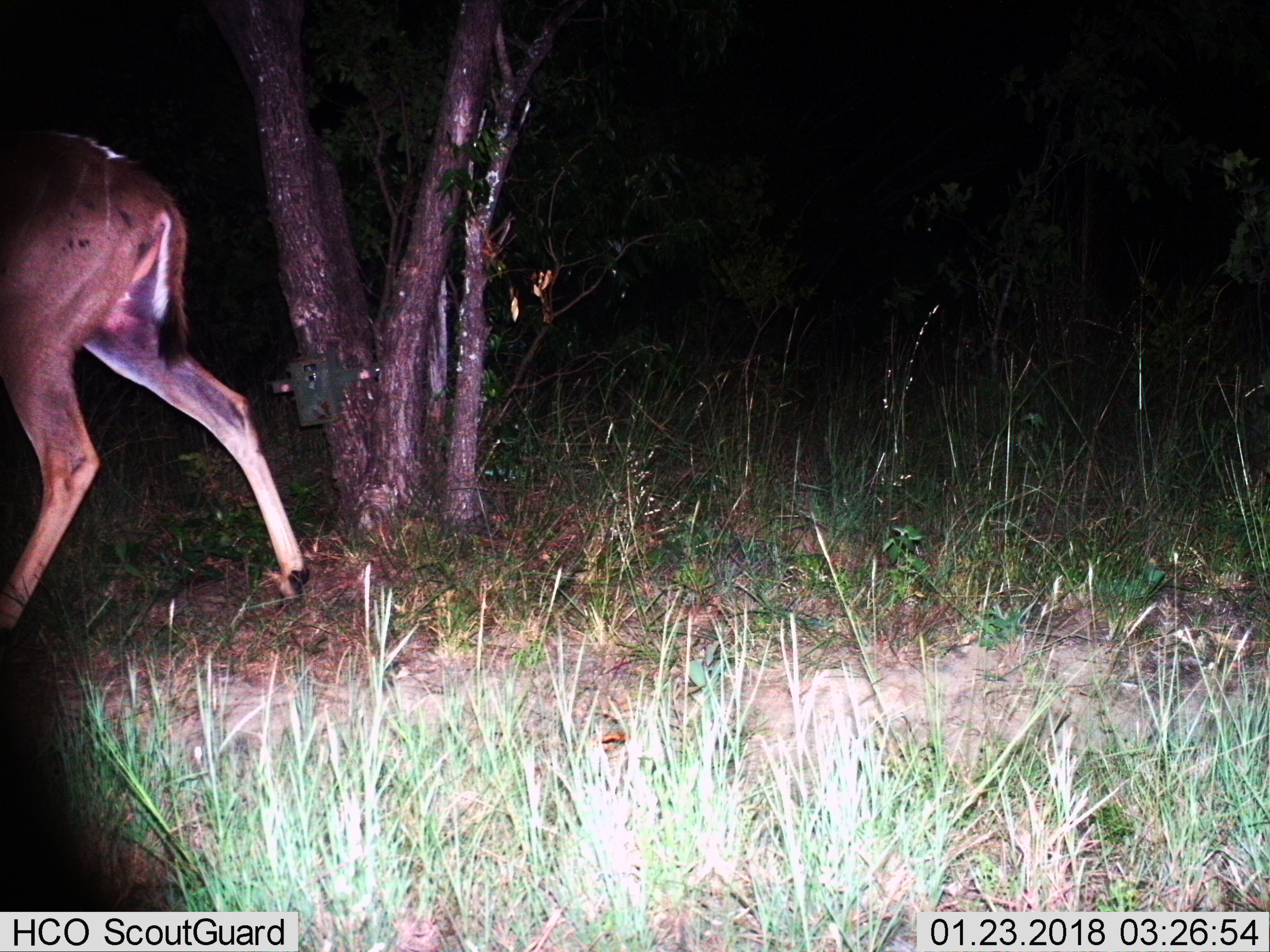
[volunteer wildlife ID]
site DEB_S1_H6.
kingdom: Animalia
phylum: Chordata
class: Mammalia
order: Artiodactyla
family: Bovidae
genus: Tragelaphus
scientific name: Tragelaphus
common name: kudu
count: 1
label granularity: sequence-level